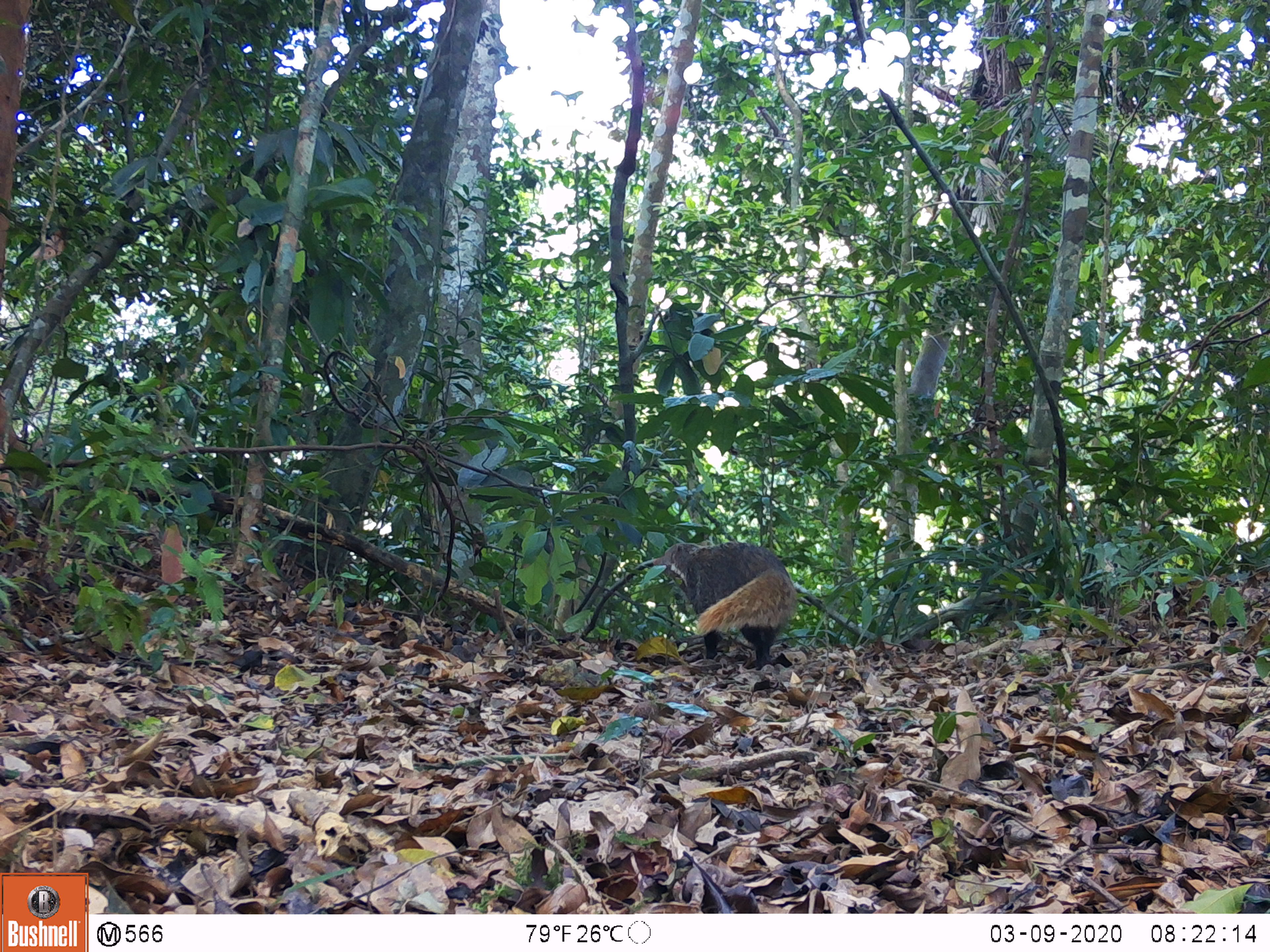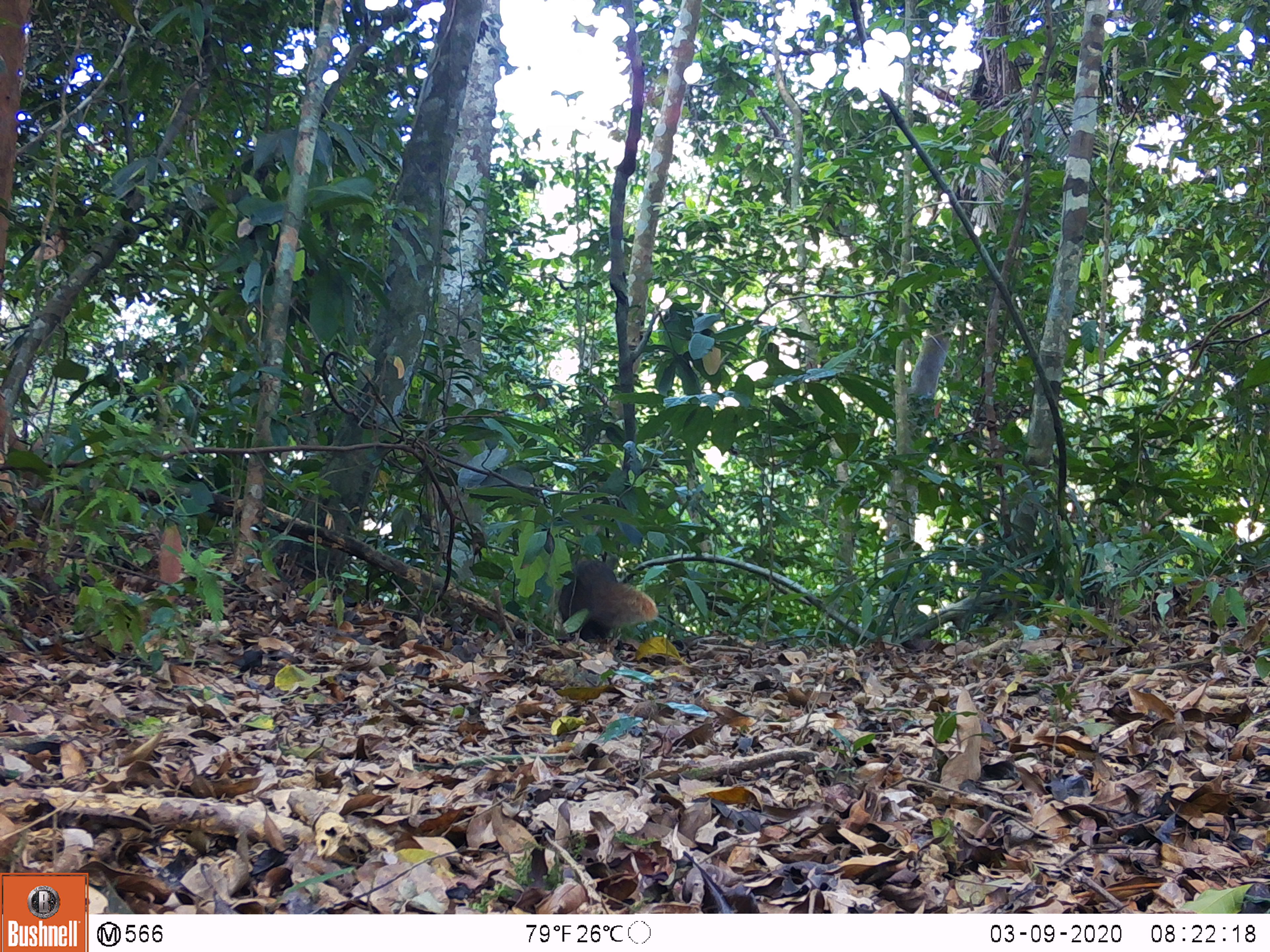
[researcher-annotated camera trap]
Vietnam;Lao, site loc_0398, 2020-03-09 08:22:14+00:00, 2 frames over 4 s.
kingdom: Animalia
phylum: Chordata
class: Mammalia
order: Carnivora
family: Herpestidae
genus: Urva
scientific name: Urva urva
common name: crab-eating mongoose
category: crab eating mongoose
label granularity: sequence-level